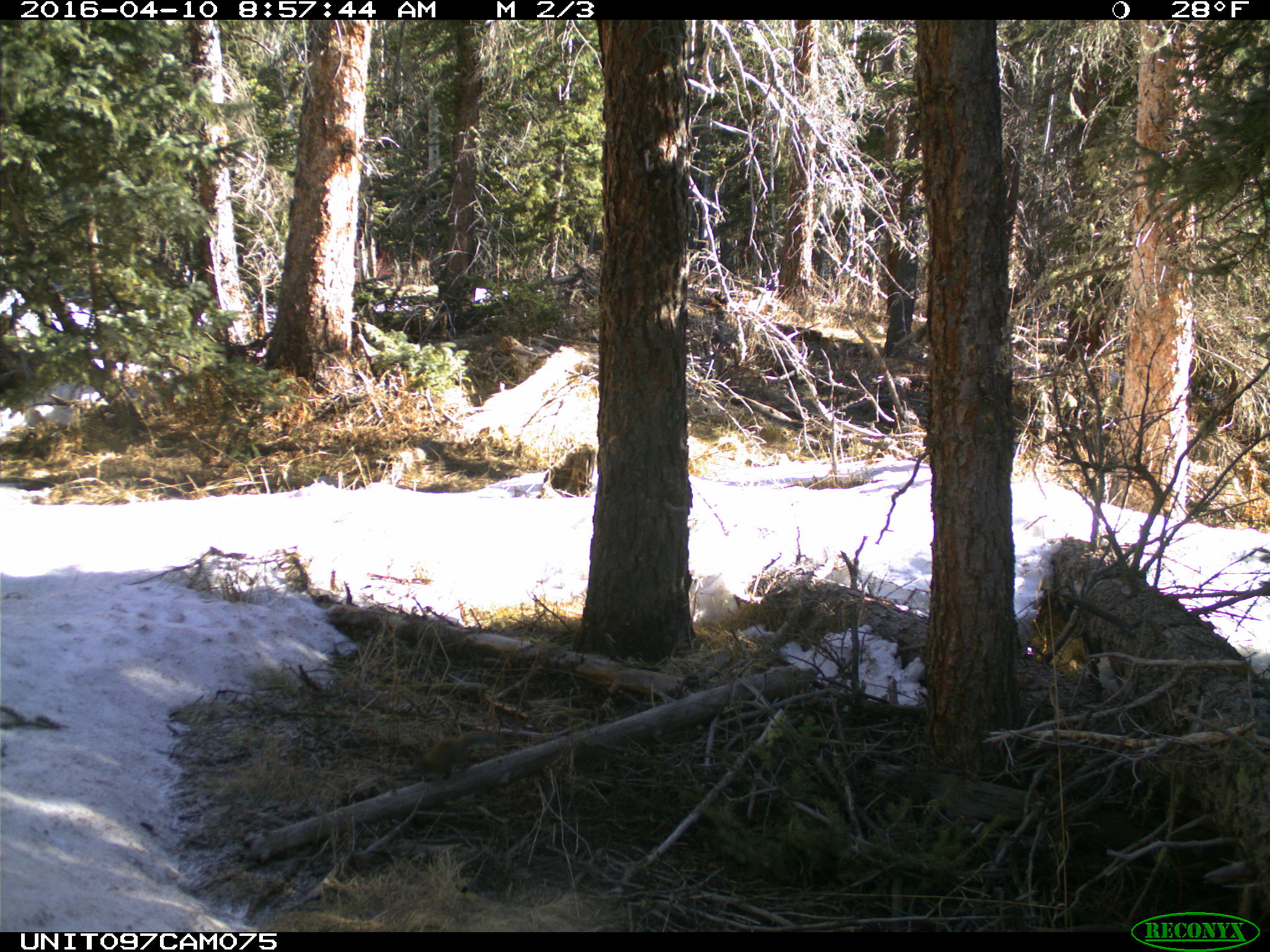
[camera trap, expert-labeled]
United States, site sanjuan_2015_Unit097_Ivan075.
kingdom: Animalia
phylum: Chordata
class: Mammalia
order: Rodentia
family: Sciuridae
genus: Tamiasciurus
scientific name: Tamiasciurus hudsonicus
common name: american red squirrel